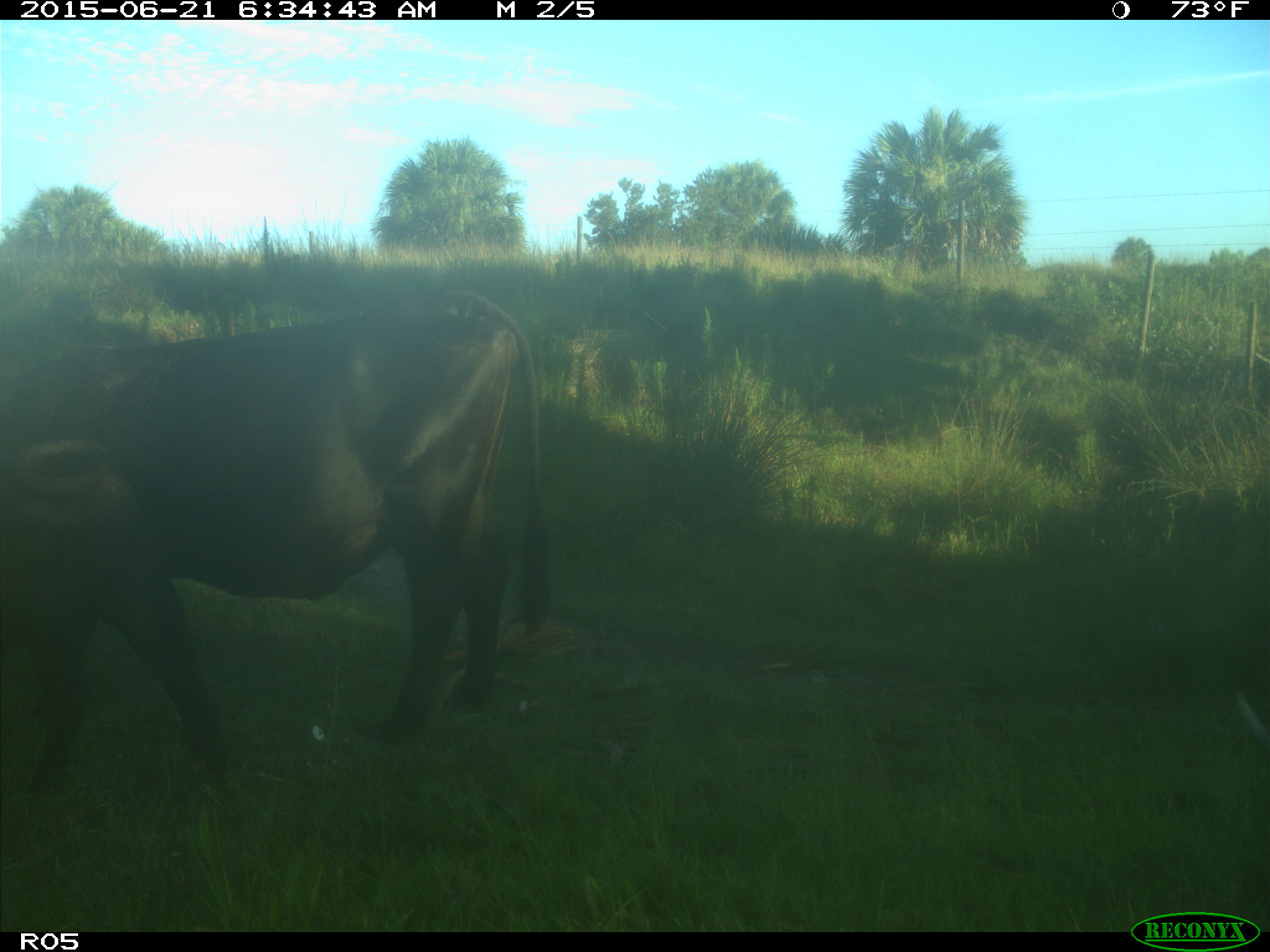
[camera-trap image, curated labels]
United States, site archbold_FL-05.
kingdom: Animalia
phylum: Chordata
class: Mammalia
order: Artiodactyla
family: Bovidae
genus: Bos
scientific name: Bos taurus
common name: domestic cow